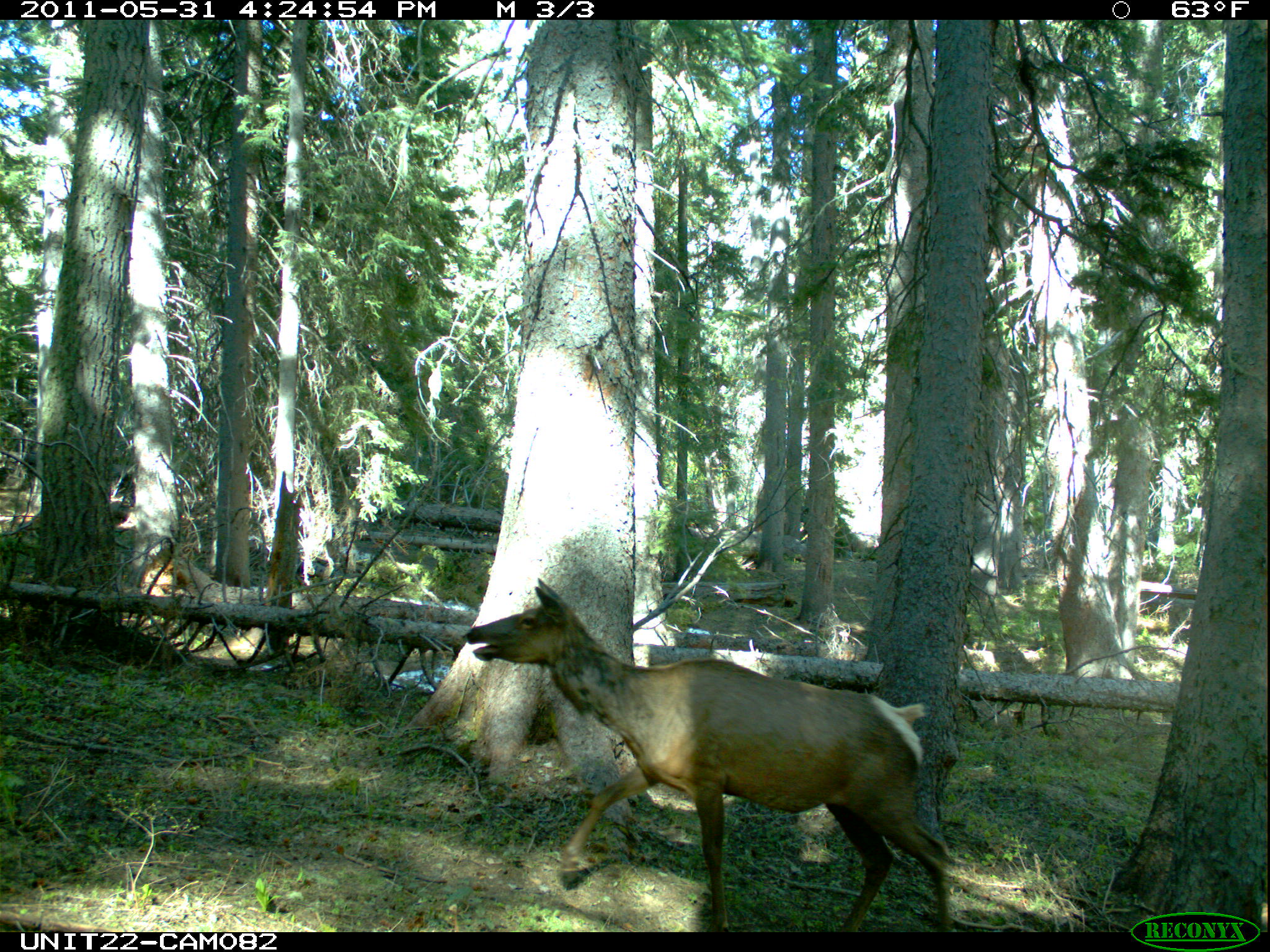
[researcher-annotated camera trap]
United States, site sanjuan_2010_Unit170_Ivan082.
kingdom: Animalia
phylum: Chordata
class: Mammalia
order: Artiodactyla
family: Cervidae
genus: Cervus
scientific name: Cervus elaphus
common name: red deer